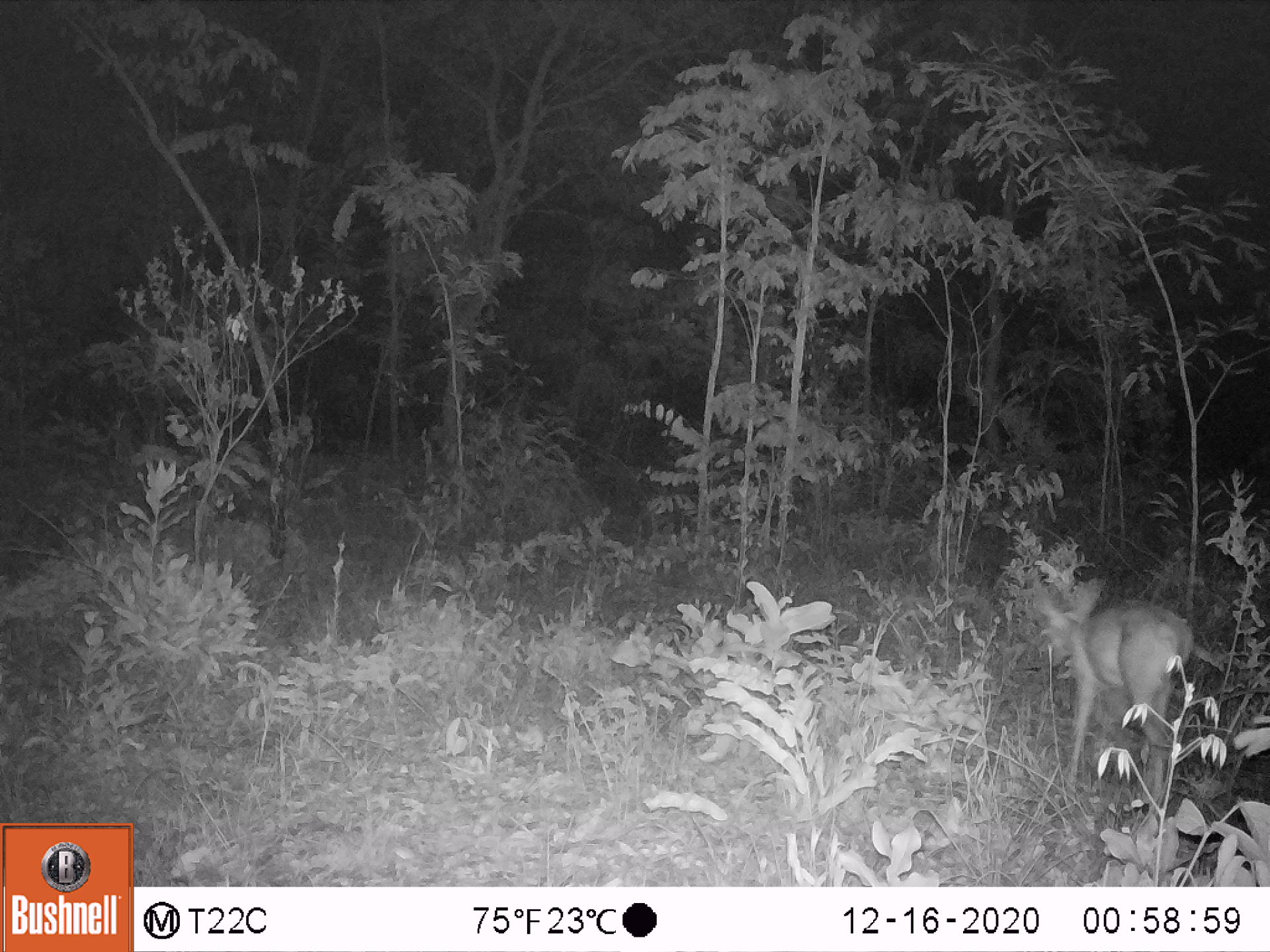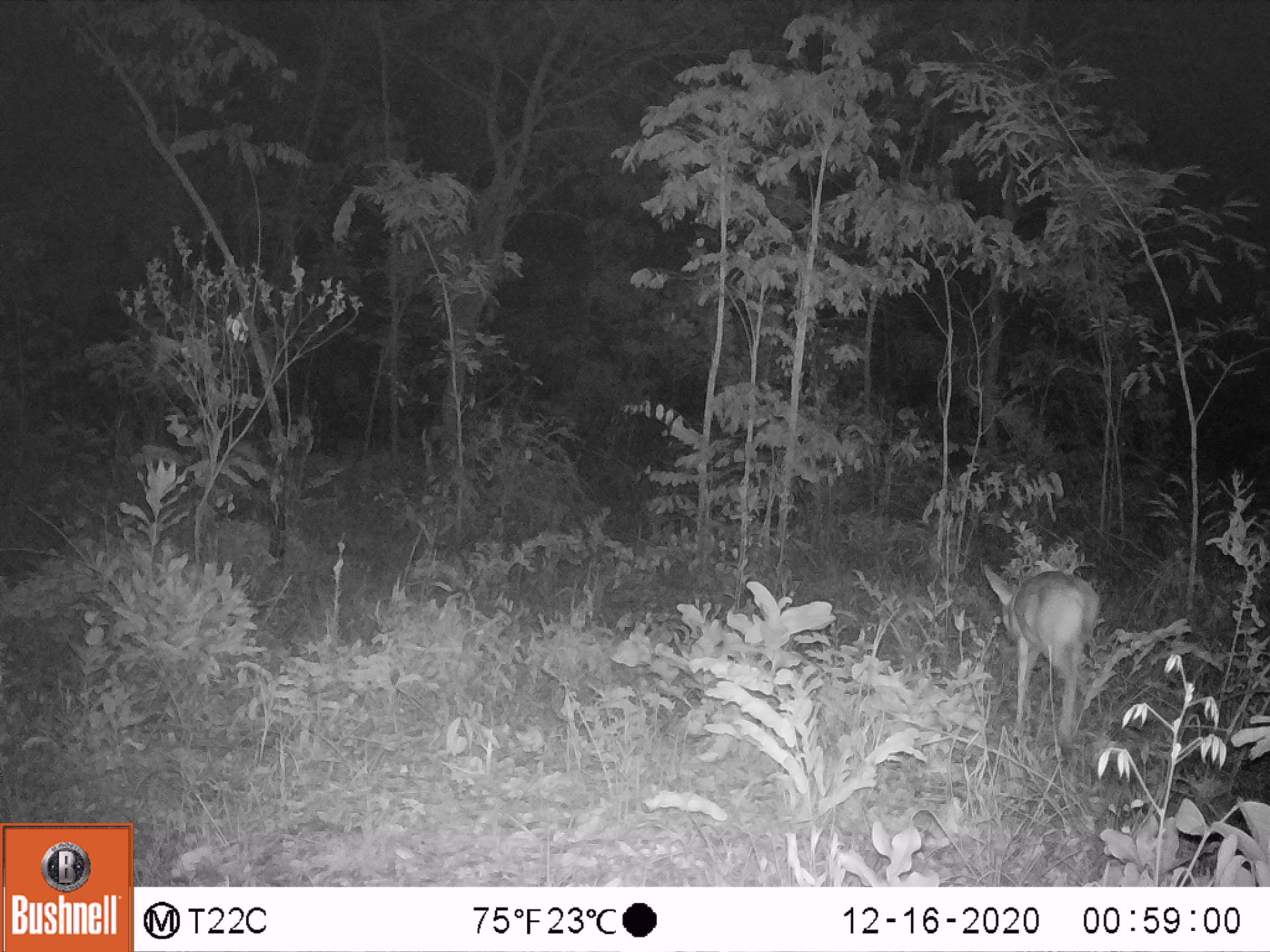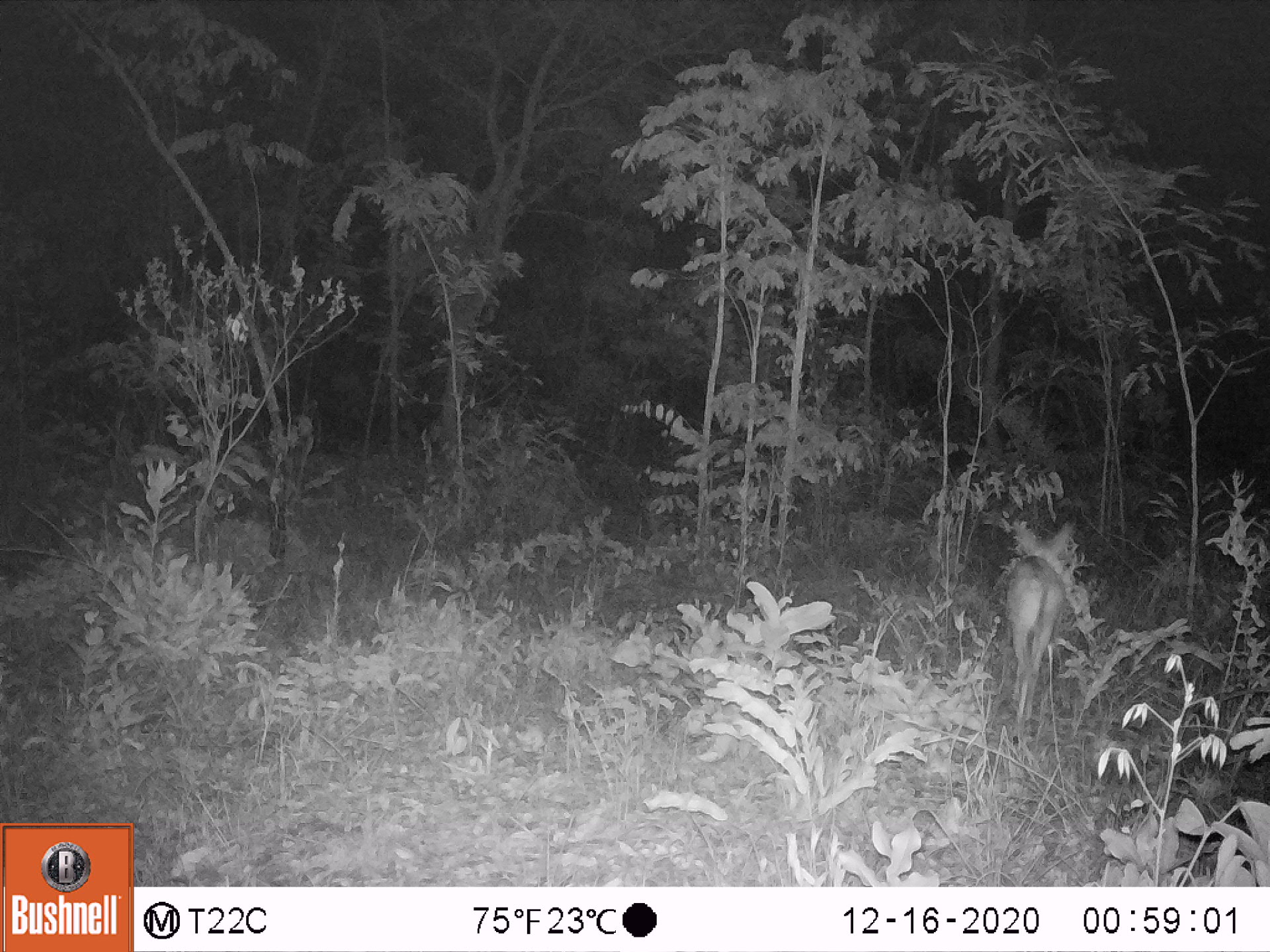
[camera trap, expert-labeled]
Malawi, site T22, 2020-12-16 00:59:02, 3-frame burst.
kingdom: Animalia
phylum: Chordata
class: Mammalia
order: Artiodactyla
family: Bovidae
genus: Sylvicapra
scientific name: Sylvicapra grimmia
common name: common duiker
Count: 1.